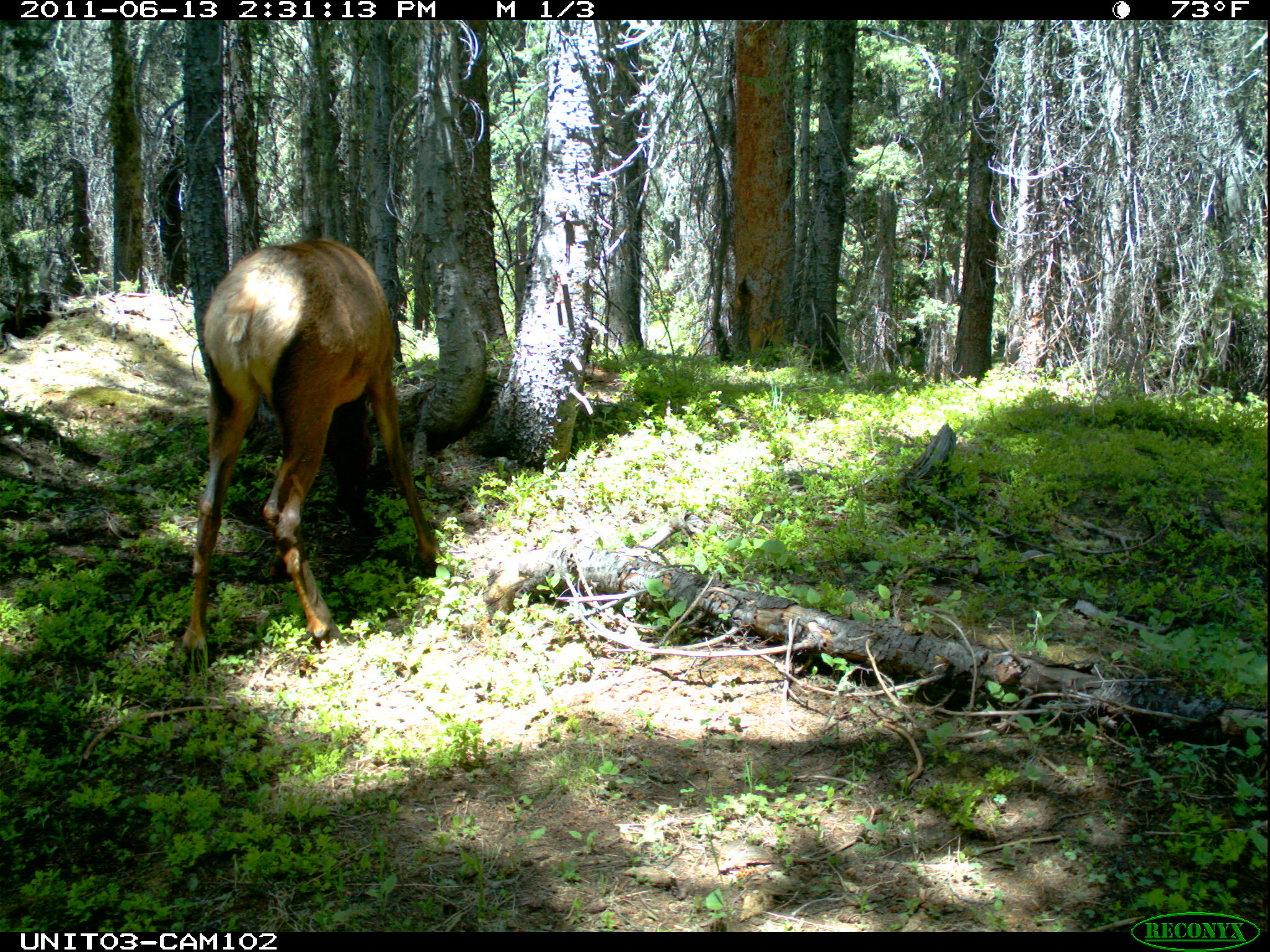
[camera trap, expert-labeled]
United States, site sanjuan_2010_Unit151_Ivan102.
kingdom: Animalia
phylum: Chordata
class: Mammalia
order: Artiodactyla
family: Cervidae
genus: Cervus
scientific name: Cervus elaphus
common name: red deer